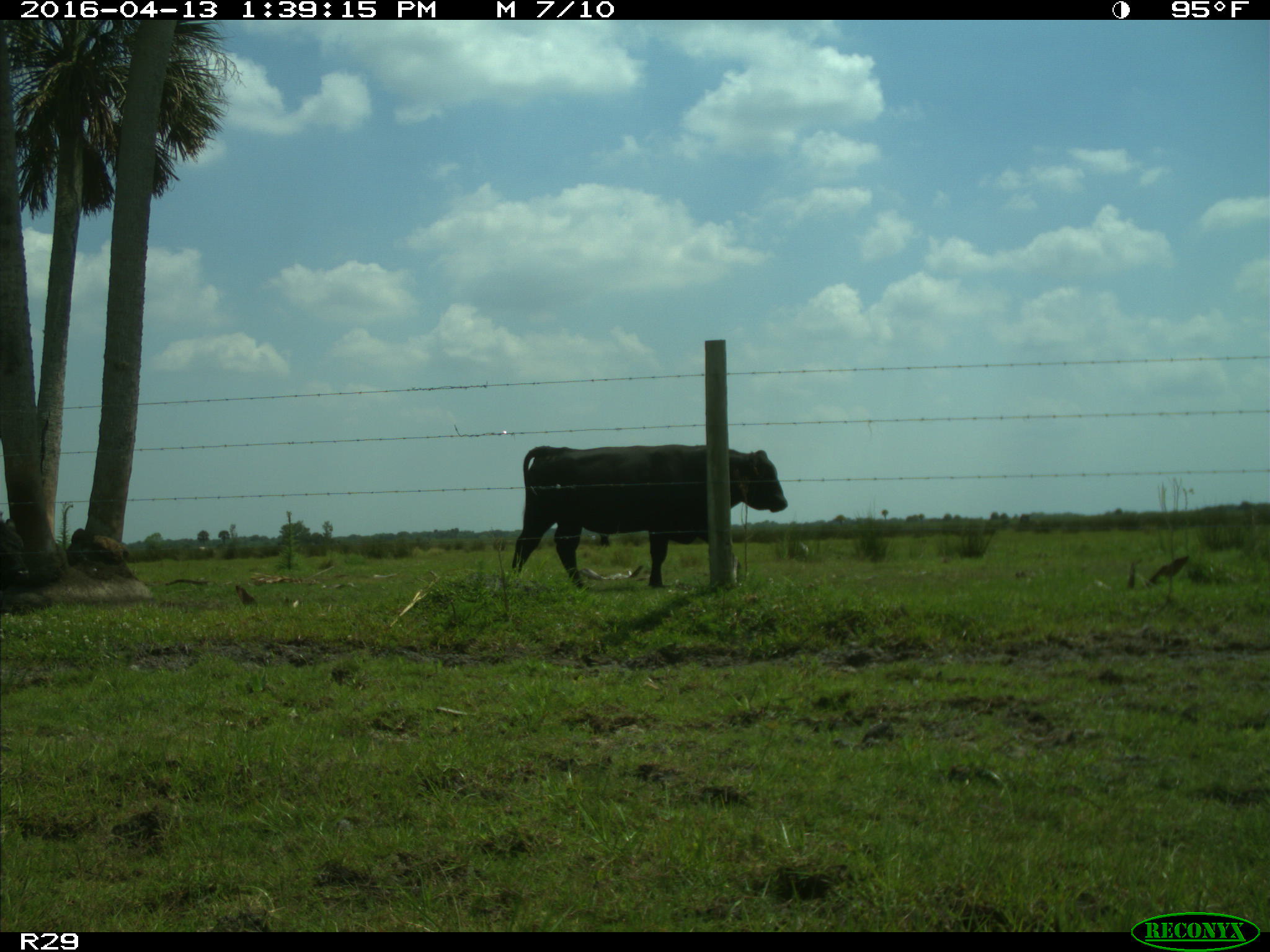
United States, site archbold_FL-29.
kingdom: Animalia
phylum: Chordata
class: Mammalia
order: Artiodactyla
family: Bovidae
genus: Bos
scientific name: Bos taurus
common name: domestic cow